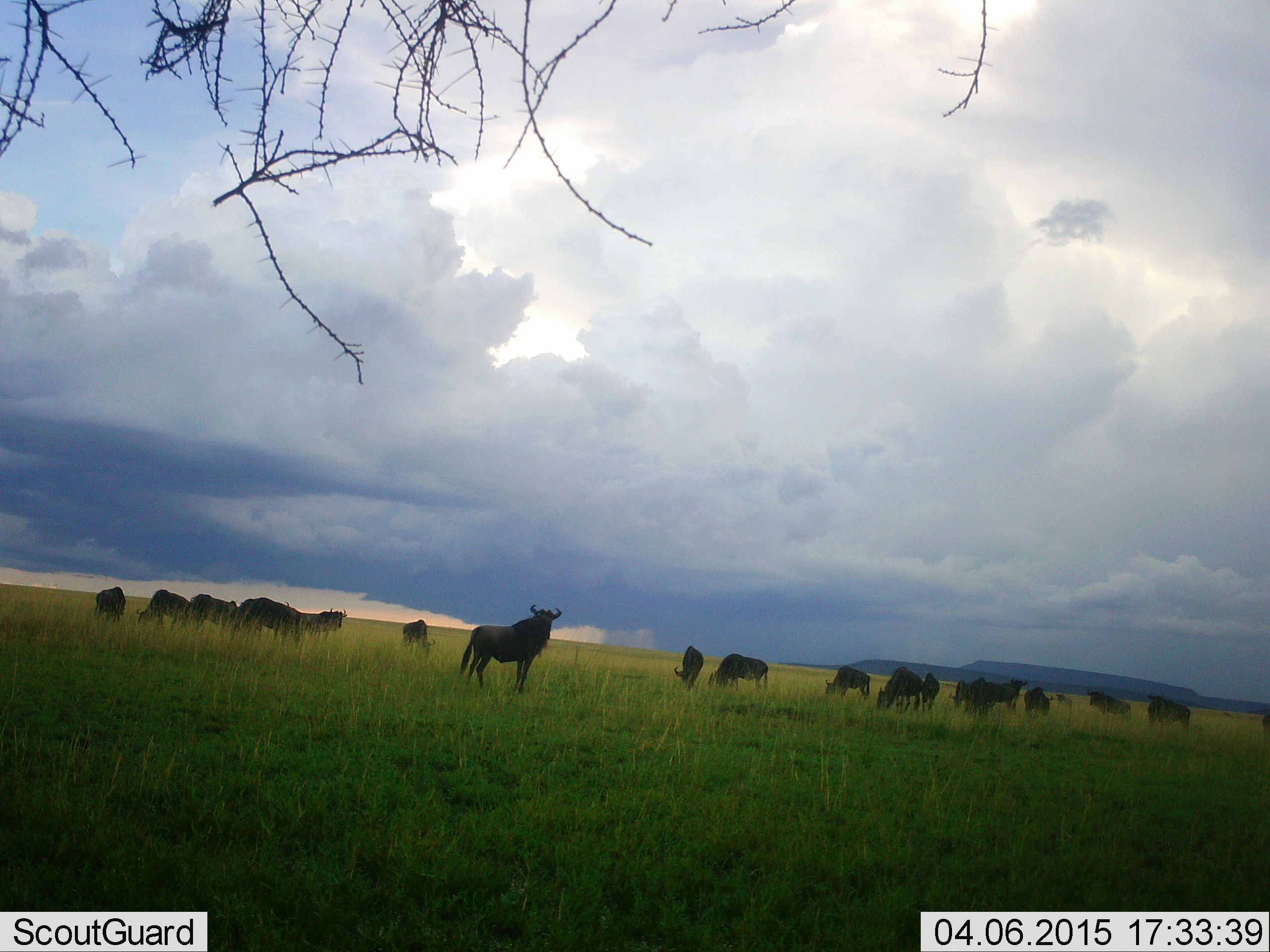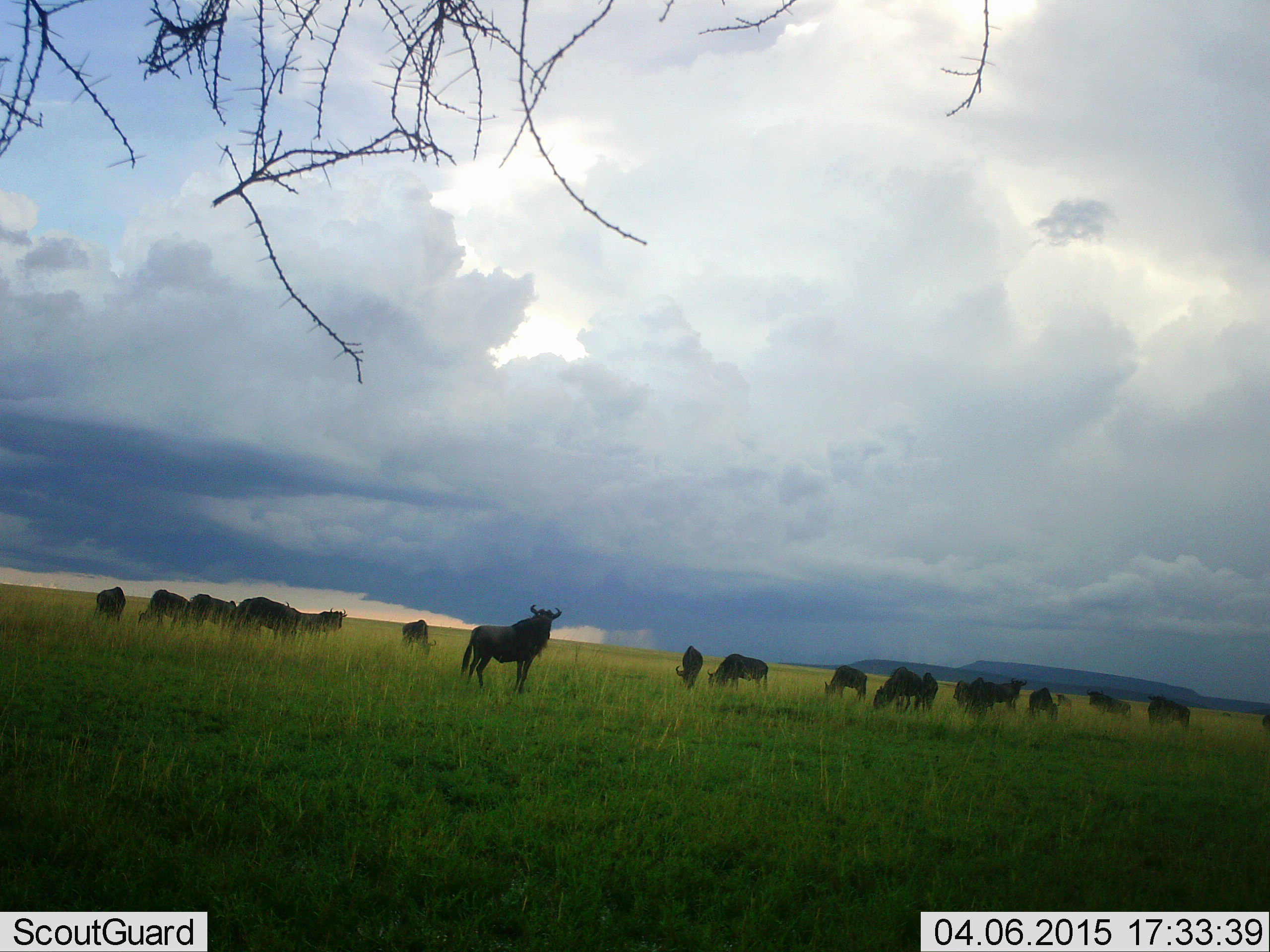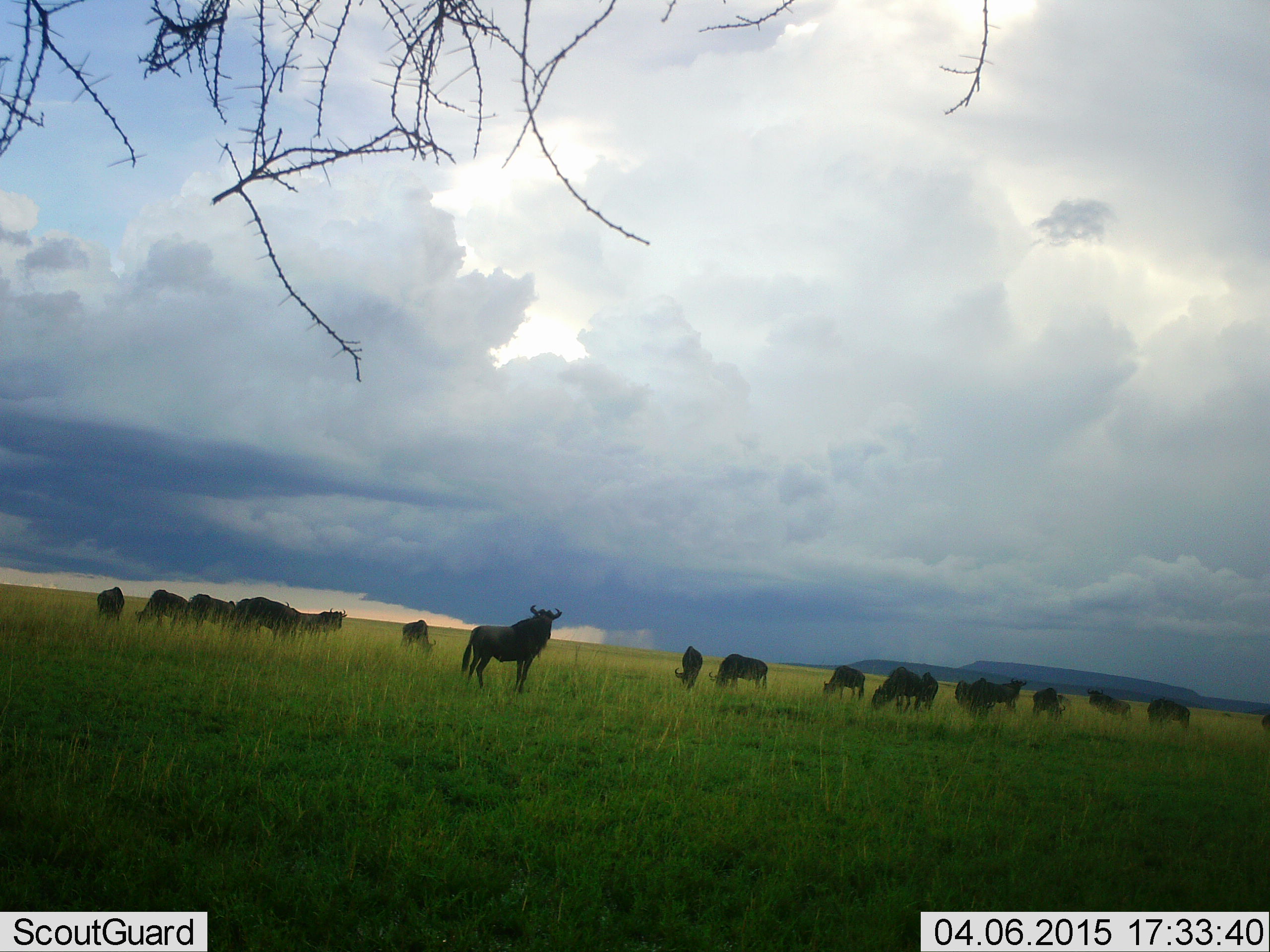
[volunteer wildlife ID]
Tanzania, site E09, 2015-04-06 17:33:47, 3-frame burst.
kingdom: Animalia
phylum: Chordata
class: Mammalia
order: Artiodactyla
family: Bovidae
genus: Connochaetes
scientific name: Connochaetes taurinus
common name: blue wildebeest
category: wildebeest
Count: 11-50.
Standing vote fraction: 70%.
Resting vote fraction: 0%.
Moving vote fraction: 20%.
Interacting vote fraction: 0%.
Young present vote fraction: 0%.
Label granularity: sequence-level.